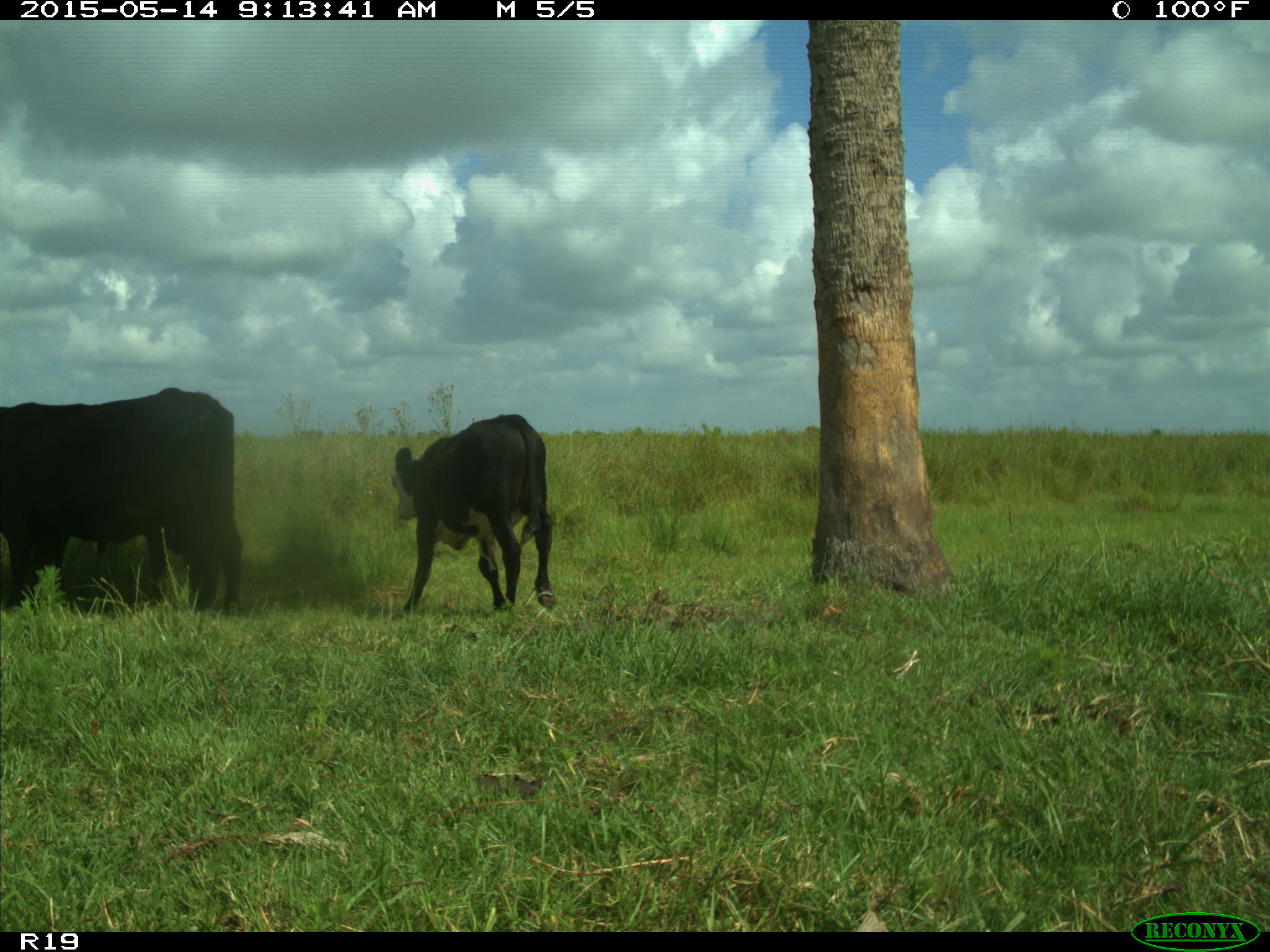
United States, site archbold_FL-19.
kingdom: Animalia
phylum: Chordata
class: Mammalia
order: Artiodactyla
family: Bovidae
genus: Bos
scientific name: Bos taurus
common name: domestic cow